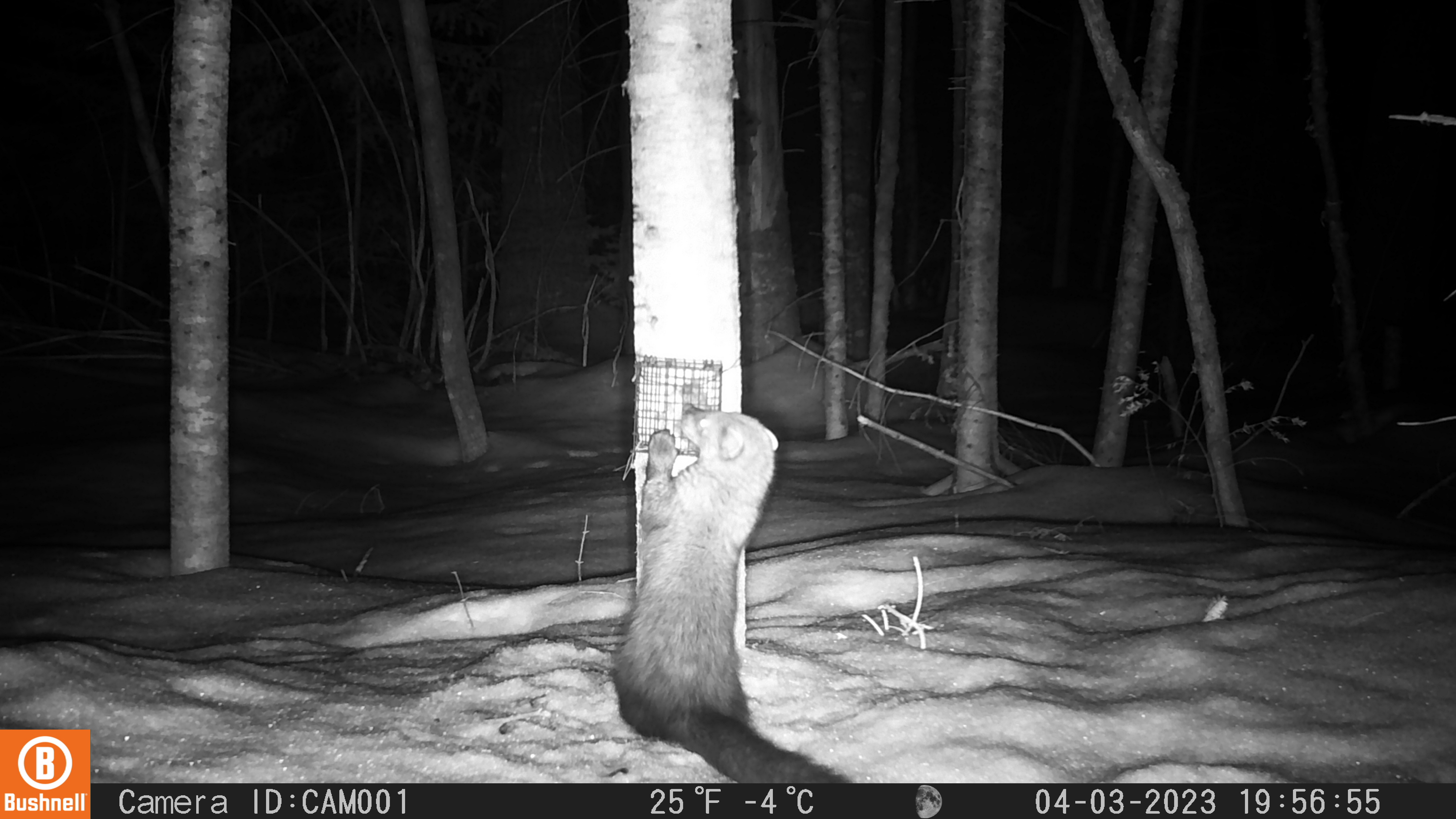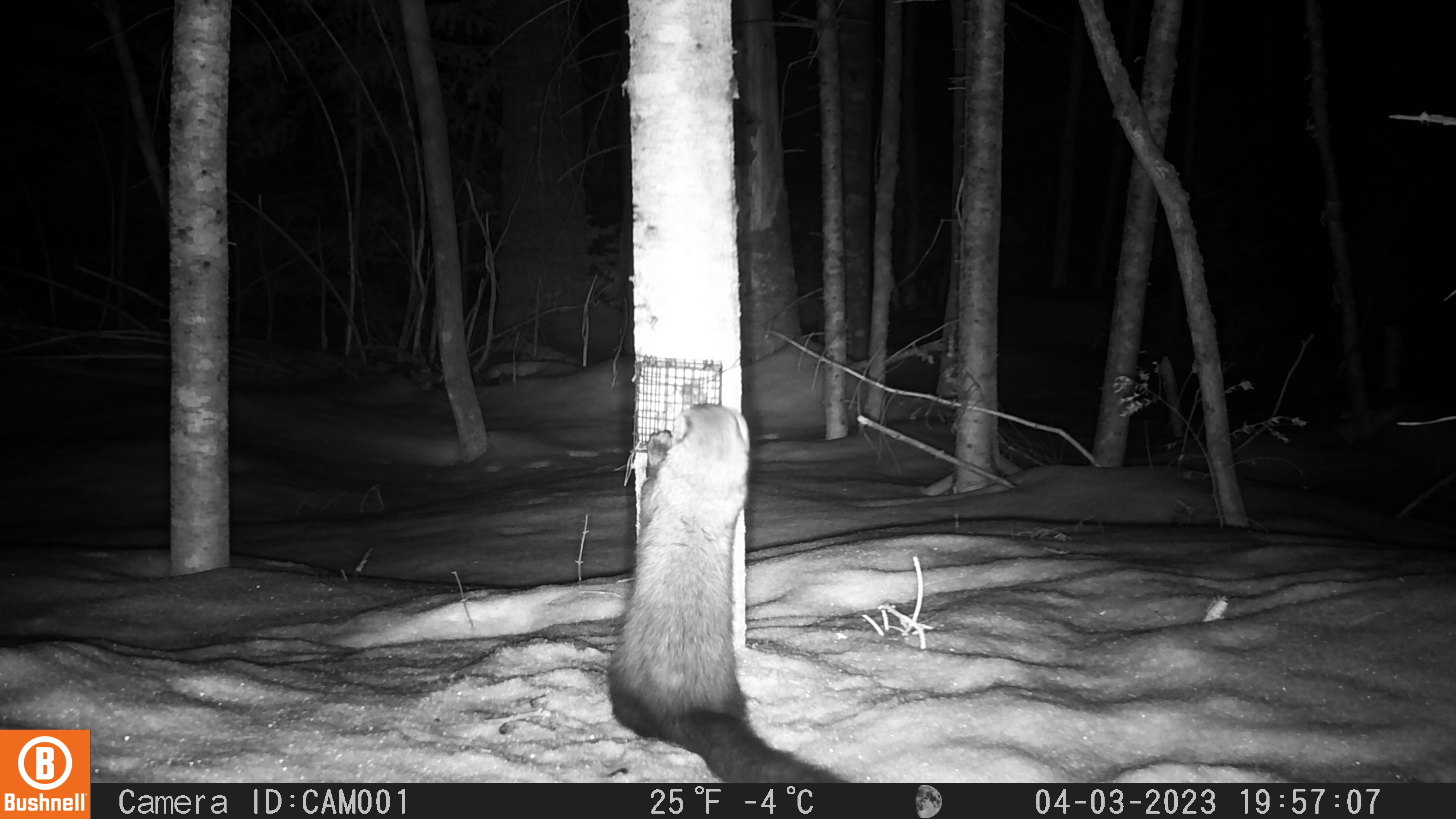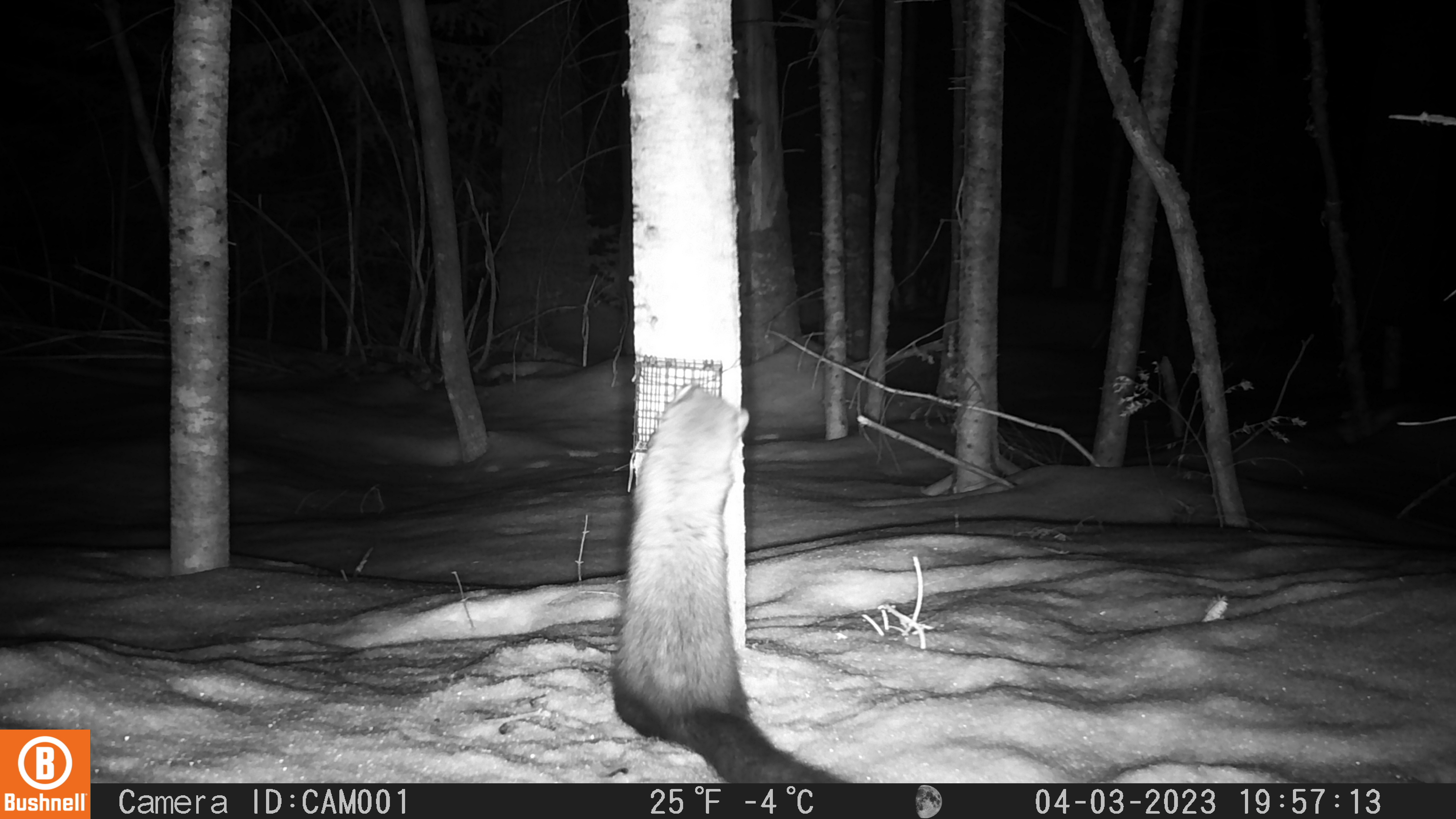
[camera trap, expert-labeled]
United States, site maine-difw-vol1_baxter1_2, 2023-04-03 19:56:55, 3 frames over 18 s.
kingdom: Animalia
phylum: Chordata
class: Mammalia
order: Carnivora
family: Mustelidae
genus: Pekania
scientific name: Pekania pennanti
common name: fisher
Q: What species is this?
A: Fisher (Pekania pennanti).